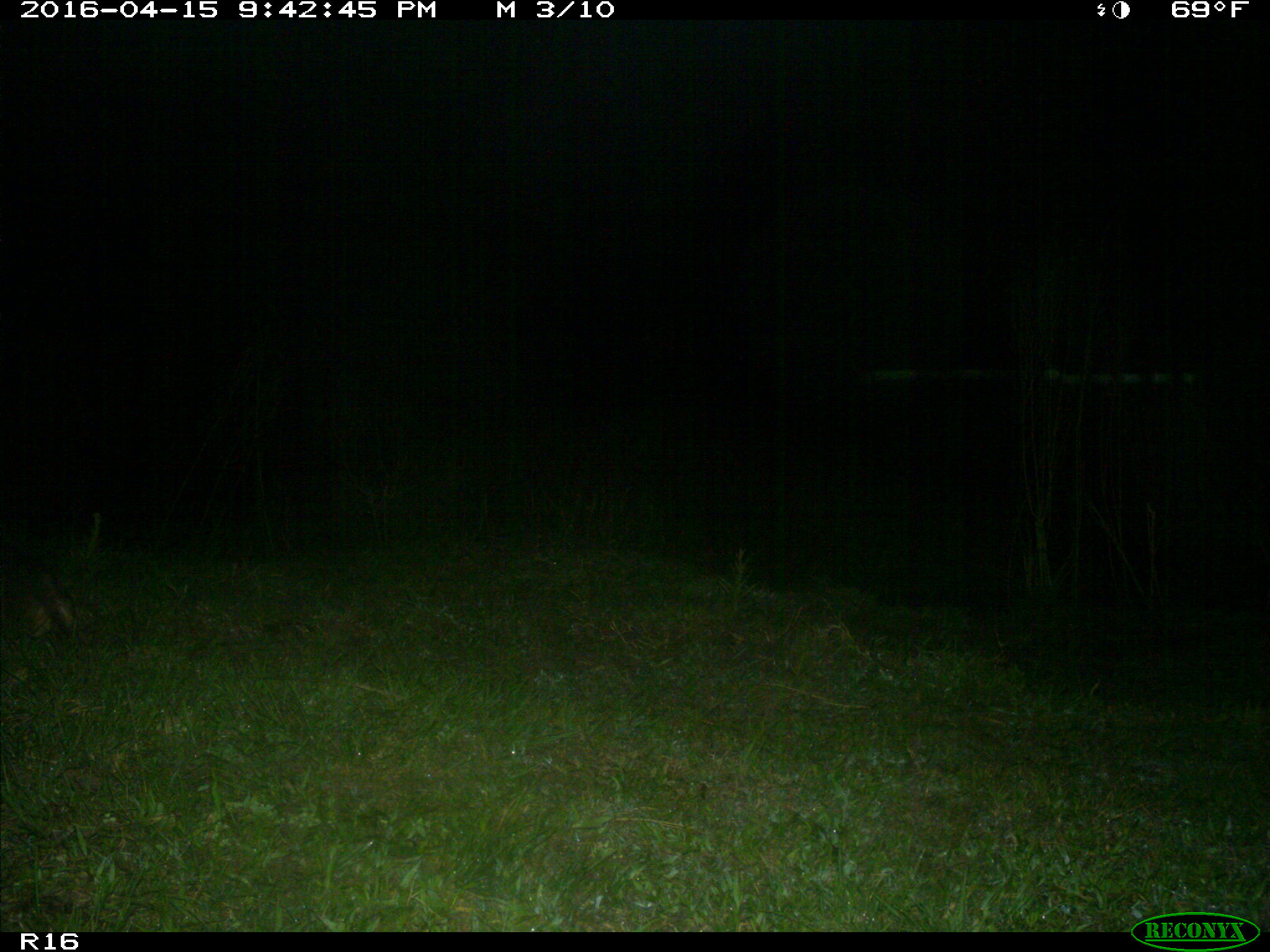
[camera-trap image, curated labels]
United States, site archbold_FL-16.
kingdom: Animalia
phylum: Chordata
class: Mammalia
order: Cingulata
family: Dasypodidae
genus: Dasypus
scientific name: Dasypus novemcinctus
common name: nine-banded armadillo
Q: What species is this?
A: Dasypus novemcinctus (nine-banded armadillo).